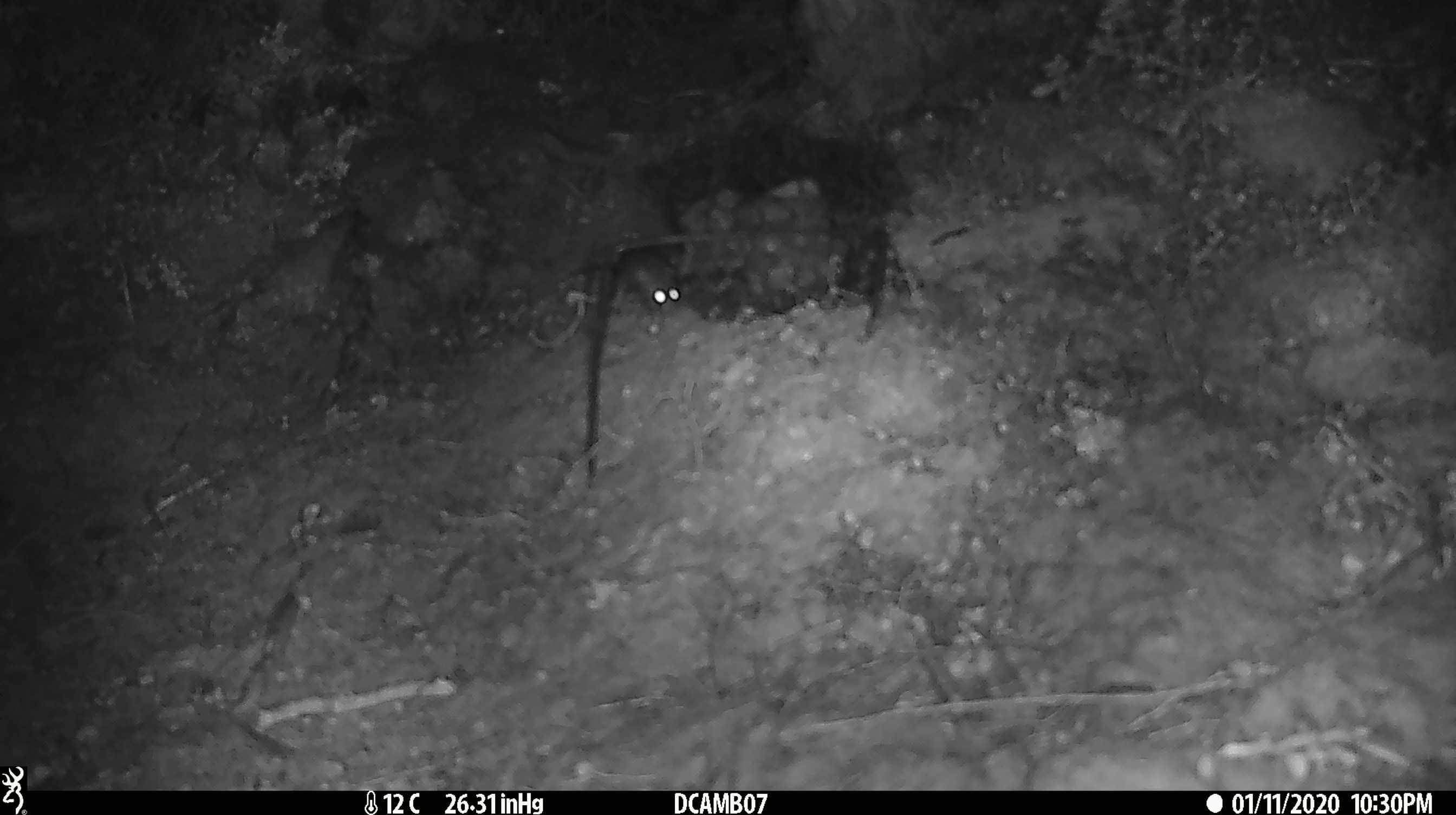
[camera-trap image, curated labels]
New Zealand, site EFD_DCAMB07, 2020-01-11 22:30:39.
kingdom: Animalia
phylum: Chordata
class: Mammalia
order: Rodentia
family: Muridae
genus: Mus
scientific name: Mus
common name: mouse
Mouse (Mus).